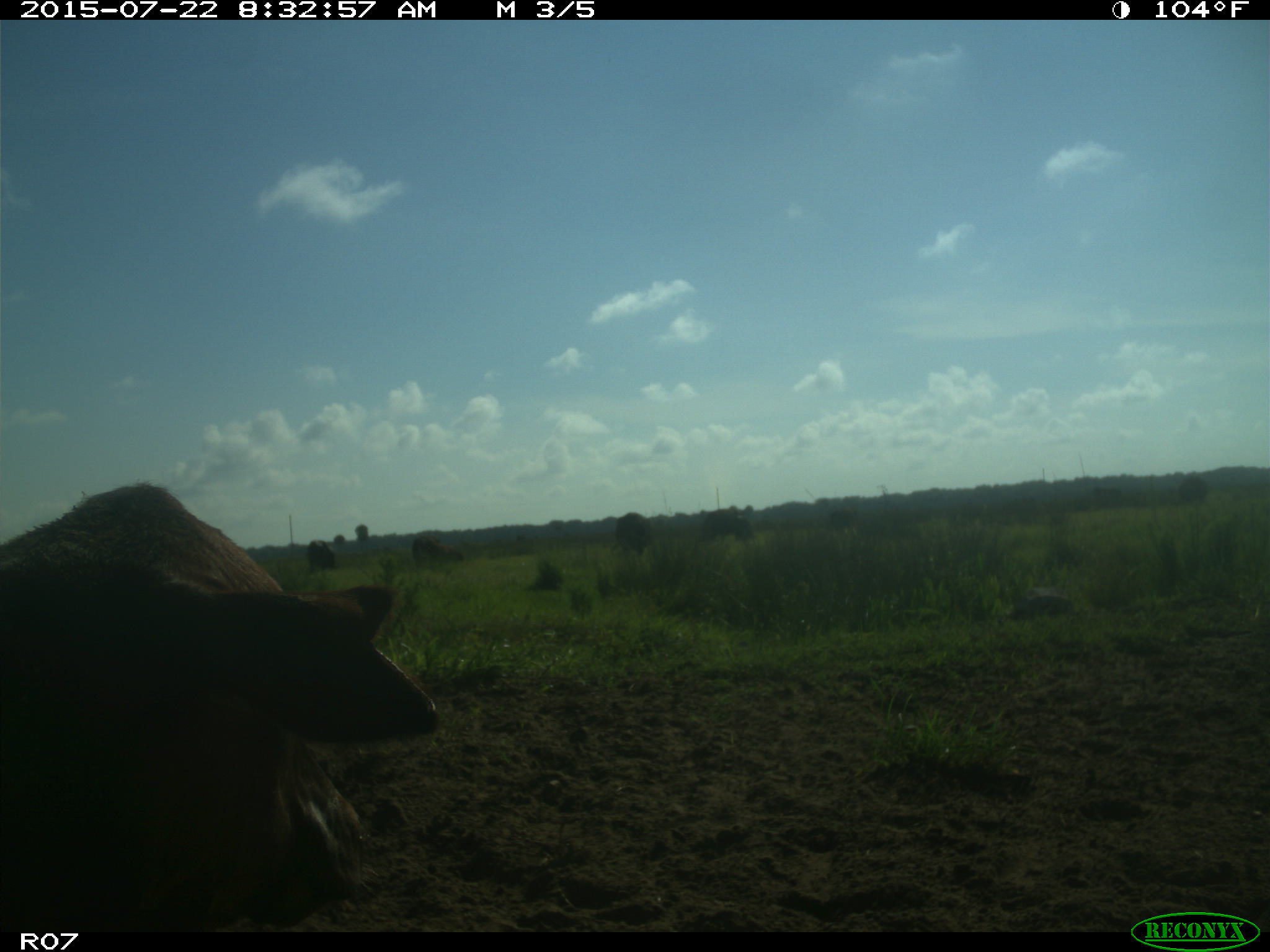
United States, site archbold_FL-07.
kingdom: Animalia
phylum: Chordata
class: Mammalia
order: Artiodactyla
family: Bovidae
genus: Bos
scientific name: Bos taurus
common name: domestic cow